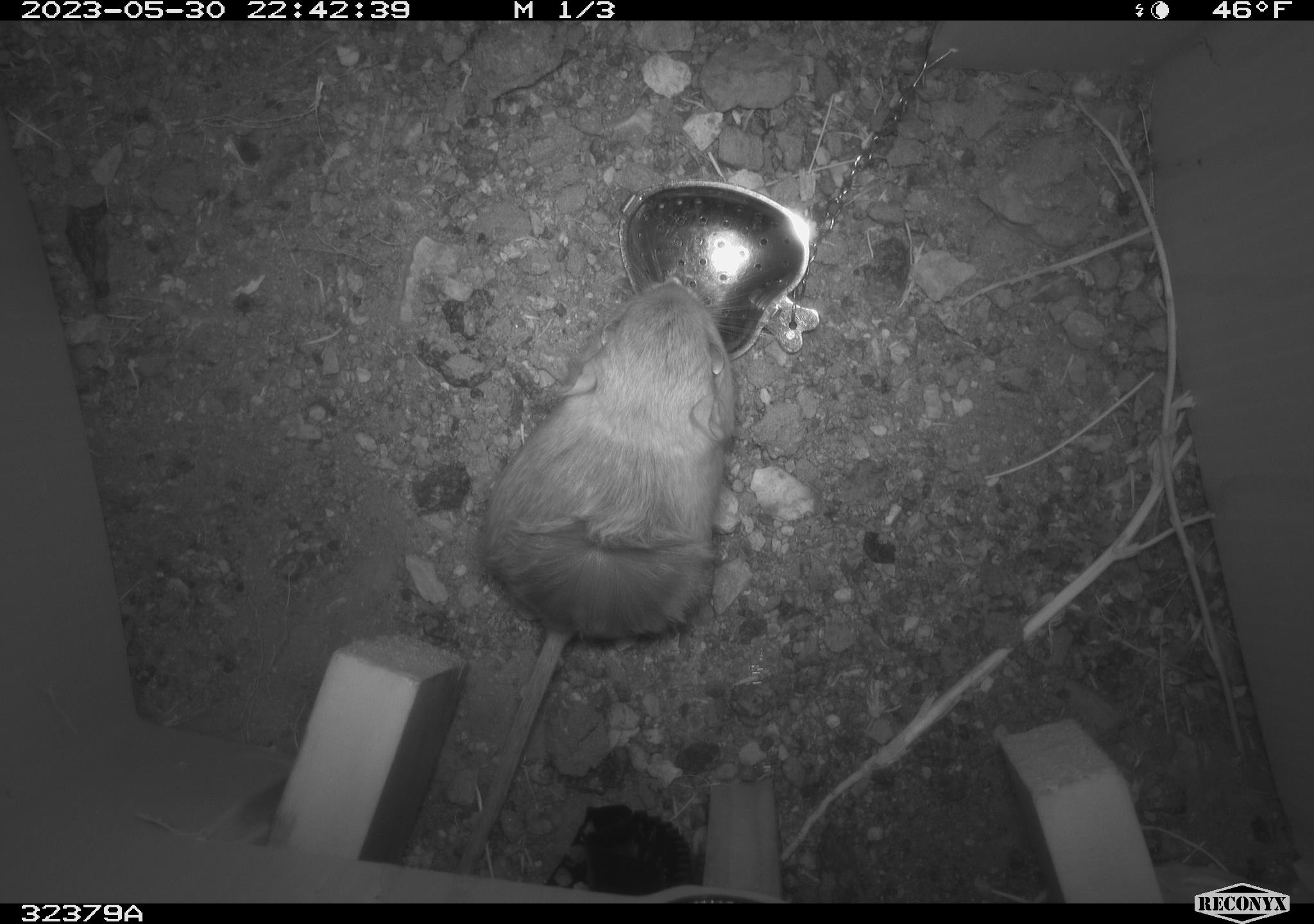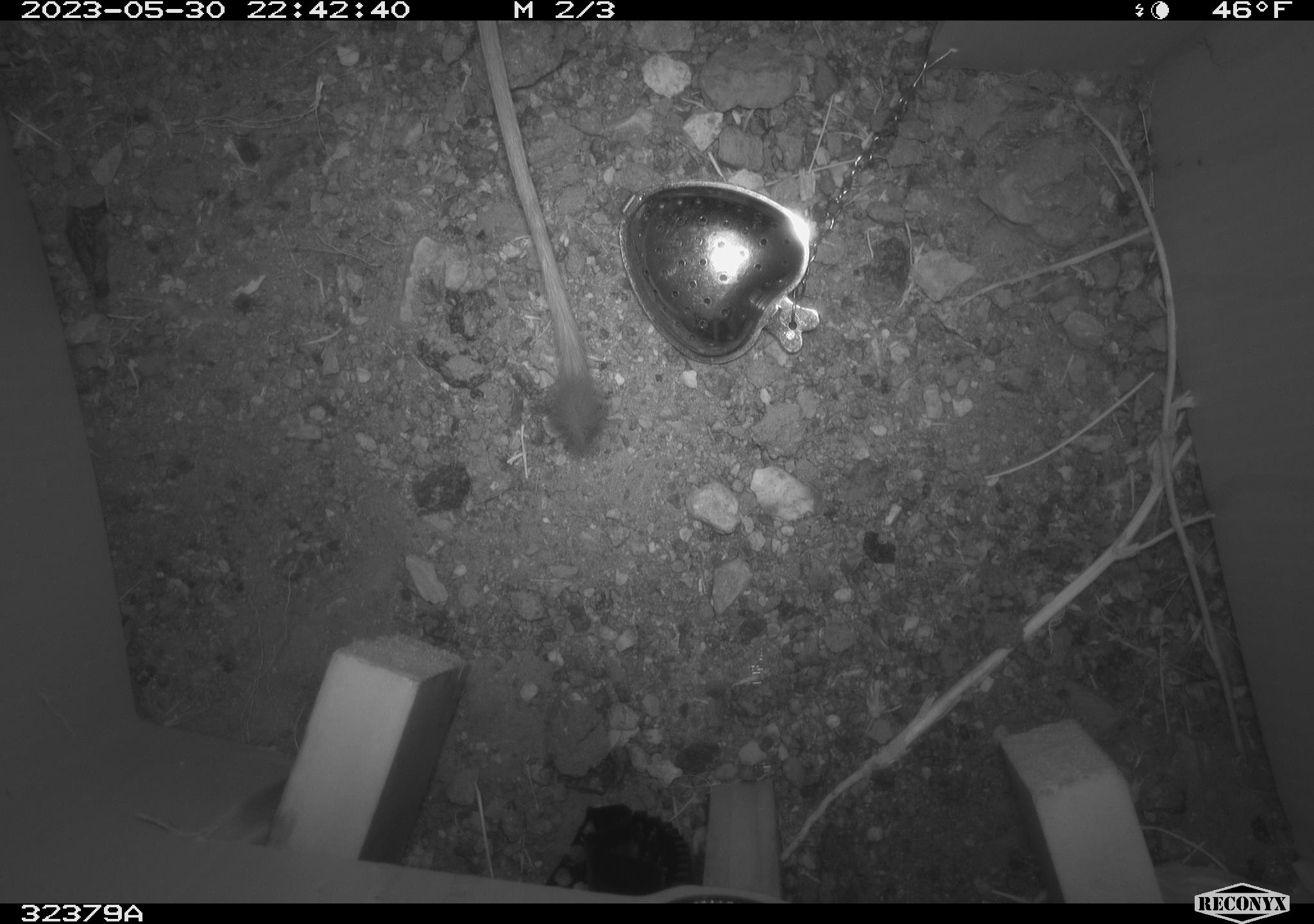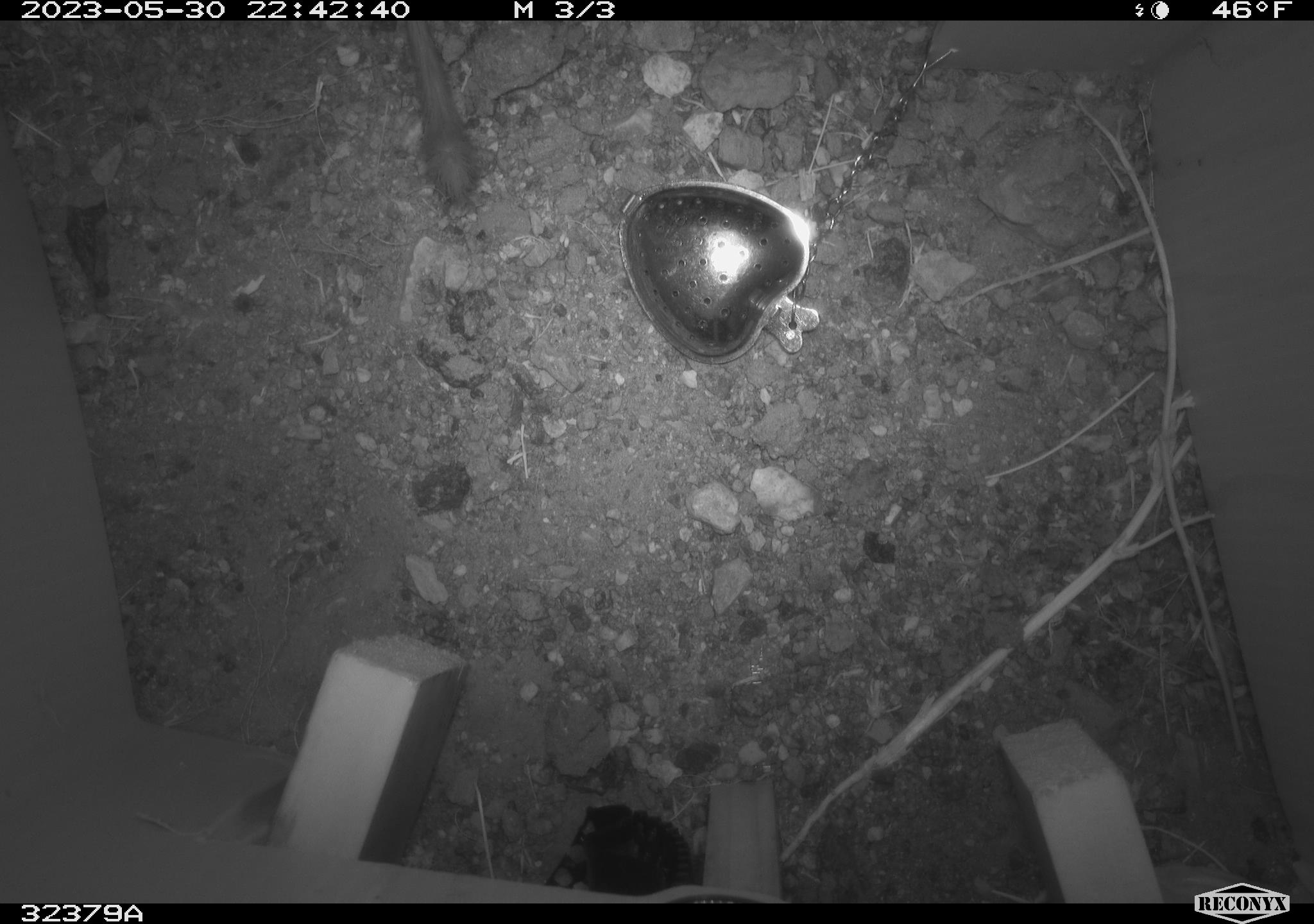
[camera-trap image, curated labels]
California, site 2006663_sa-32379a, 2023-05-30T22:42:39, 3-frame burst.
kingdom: Animalia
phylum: Chordata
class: Mammalia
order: Rodentia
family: Heteromyidae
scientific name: Heteromyidae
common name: kangaroo rats and pocket mice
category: heteromyidae family